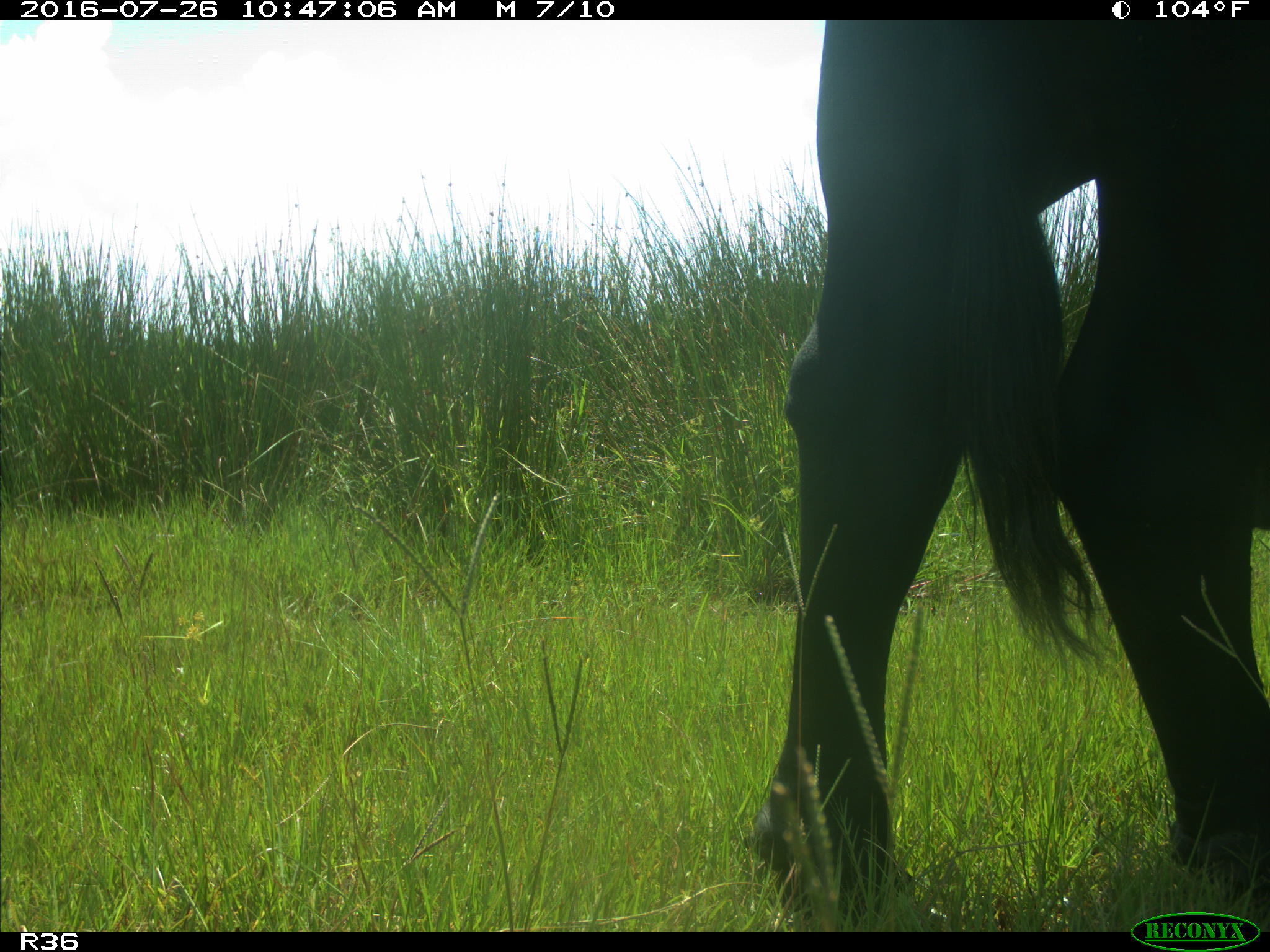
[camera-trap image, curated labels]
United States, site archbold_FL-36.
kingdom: Animalia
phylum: Chordata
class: Mammalia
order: Artiodactyla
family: Bovidae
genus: Bos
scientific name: Bos taurus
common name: domestic cow